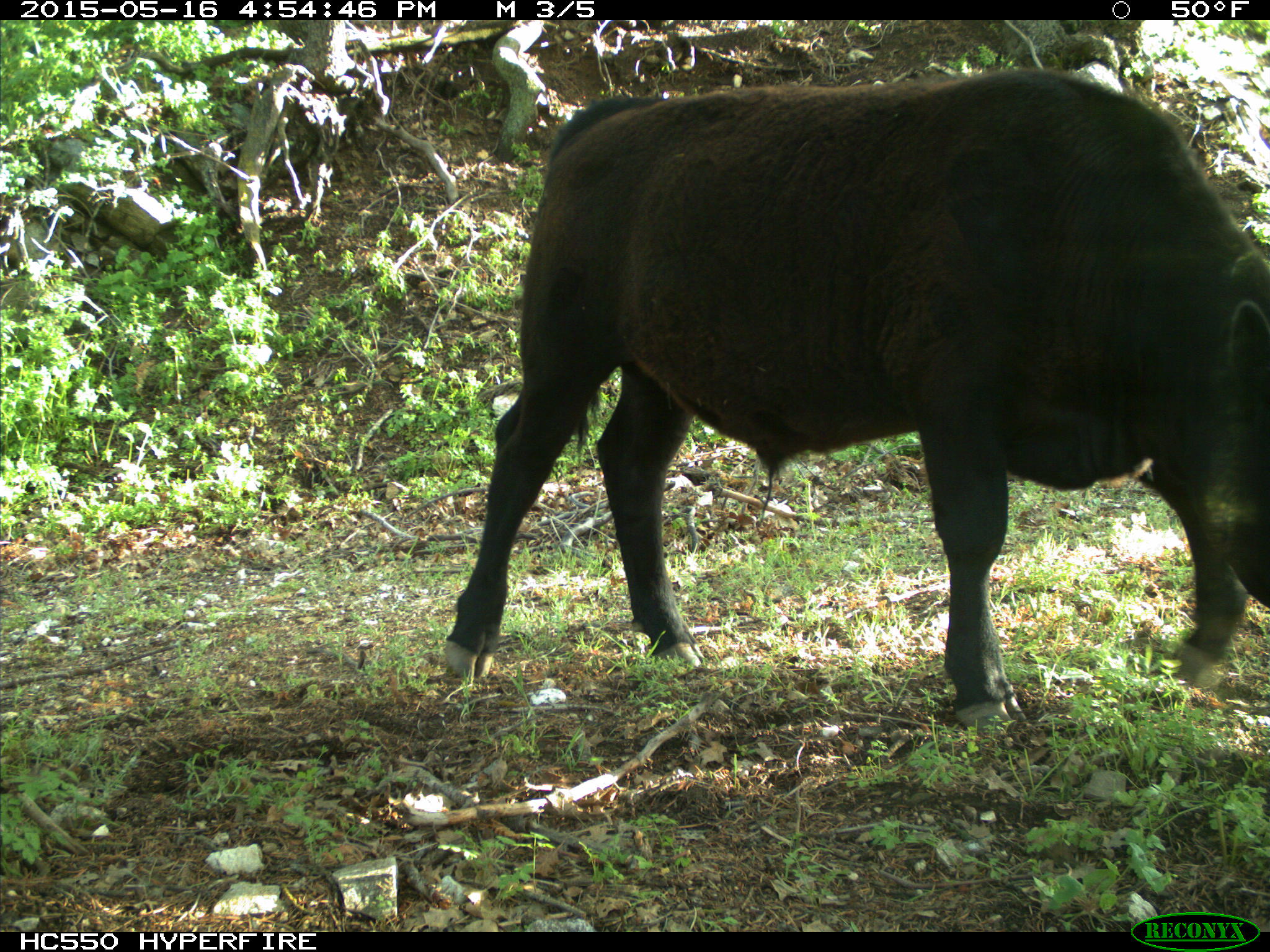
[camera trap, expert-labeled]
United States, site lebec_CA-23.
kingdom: Animalia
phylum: Chordata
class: Mammalia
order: Artiodactyla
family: Bovidae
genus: Bos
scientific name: Bos taurus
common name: domestic cow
Bos taurus (domestic cow).